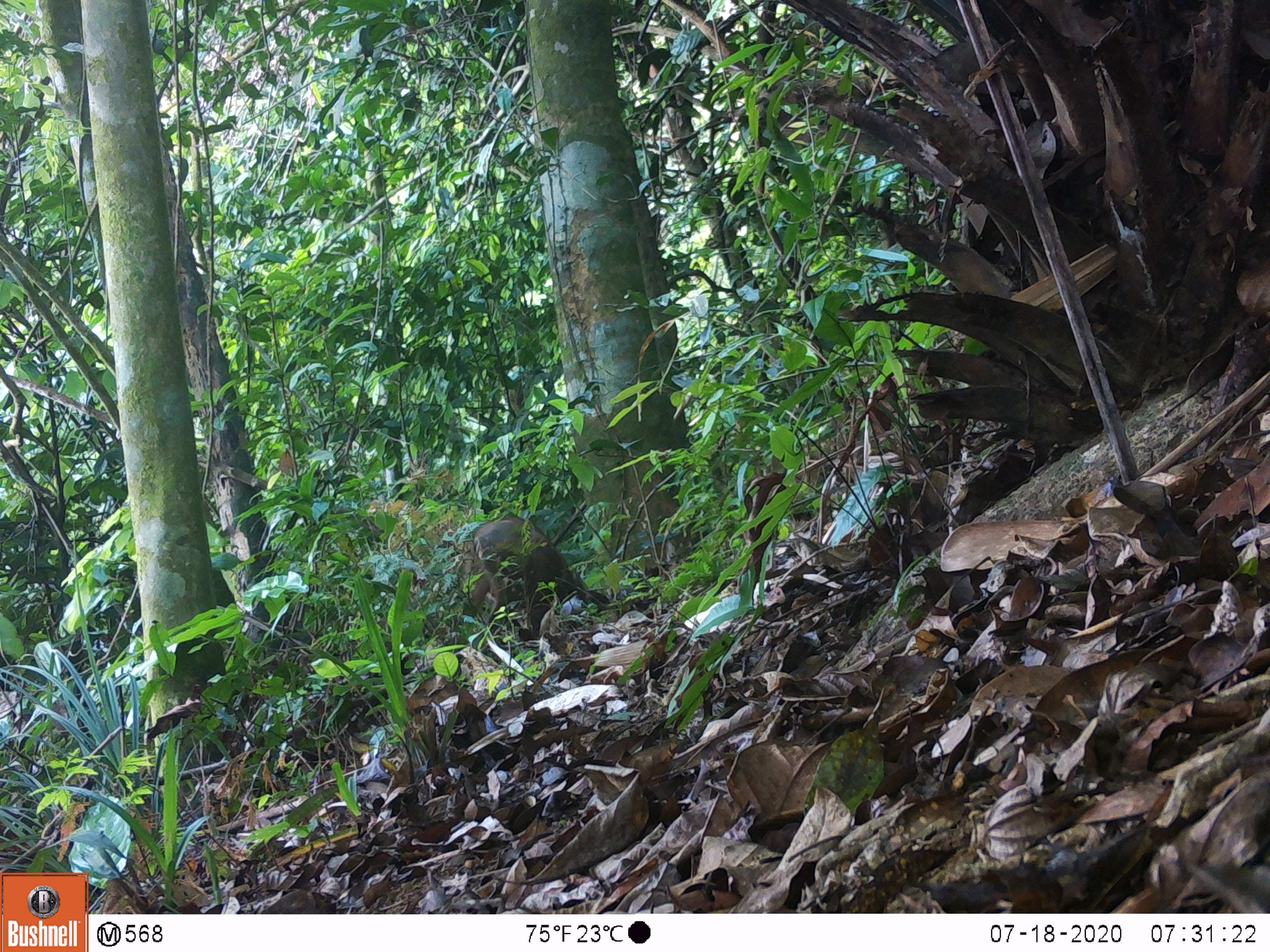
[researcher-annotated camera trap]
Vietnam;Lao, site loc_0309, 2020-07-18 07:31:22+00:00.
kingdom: Animalia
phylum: Chordata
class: Mammalia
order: Artiodactyla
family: Suidae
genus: Sus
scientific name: Sus scrofa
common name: eurasian wild pig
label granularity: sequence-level